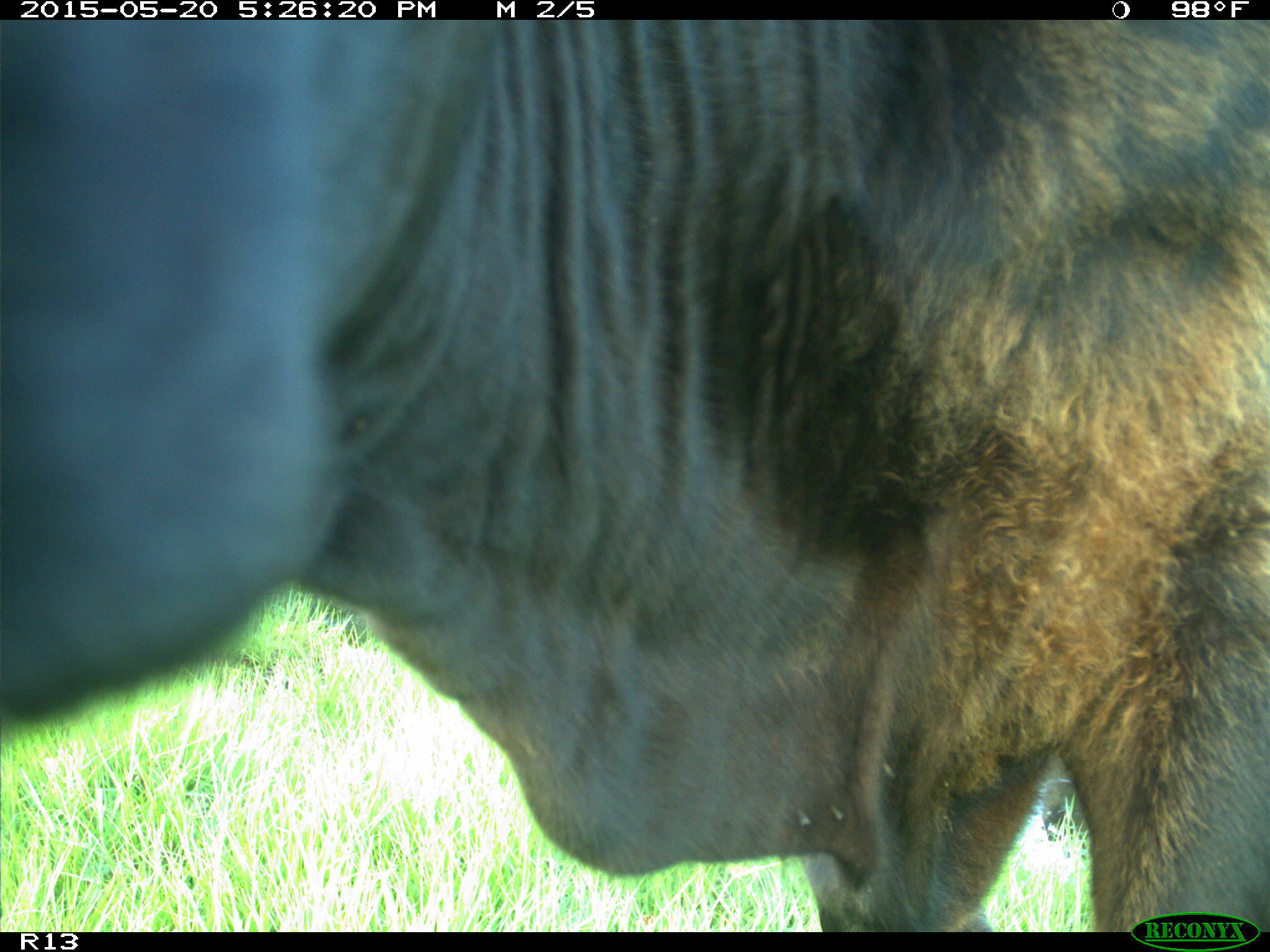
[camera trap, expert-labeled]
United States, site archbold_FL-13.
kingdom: Animalia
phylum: Chordata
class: Mammalia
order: Artiodactyla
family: Bovidae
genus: Bos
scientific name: Bos taurus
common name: domestic cow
Bos taurus (domestic cow).